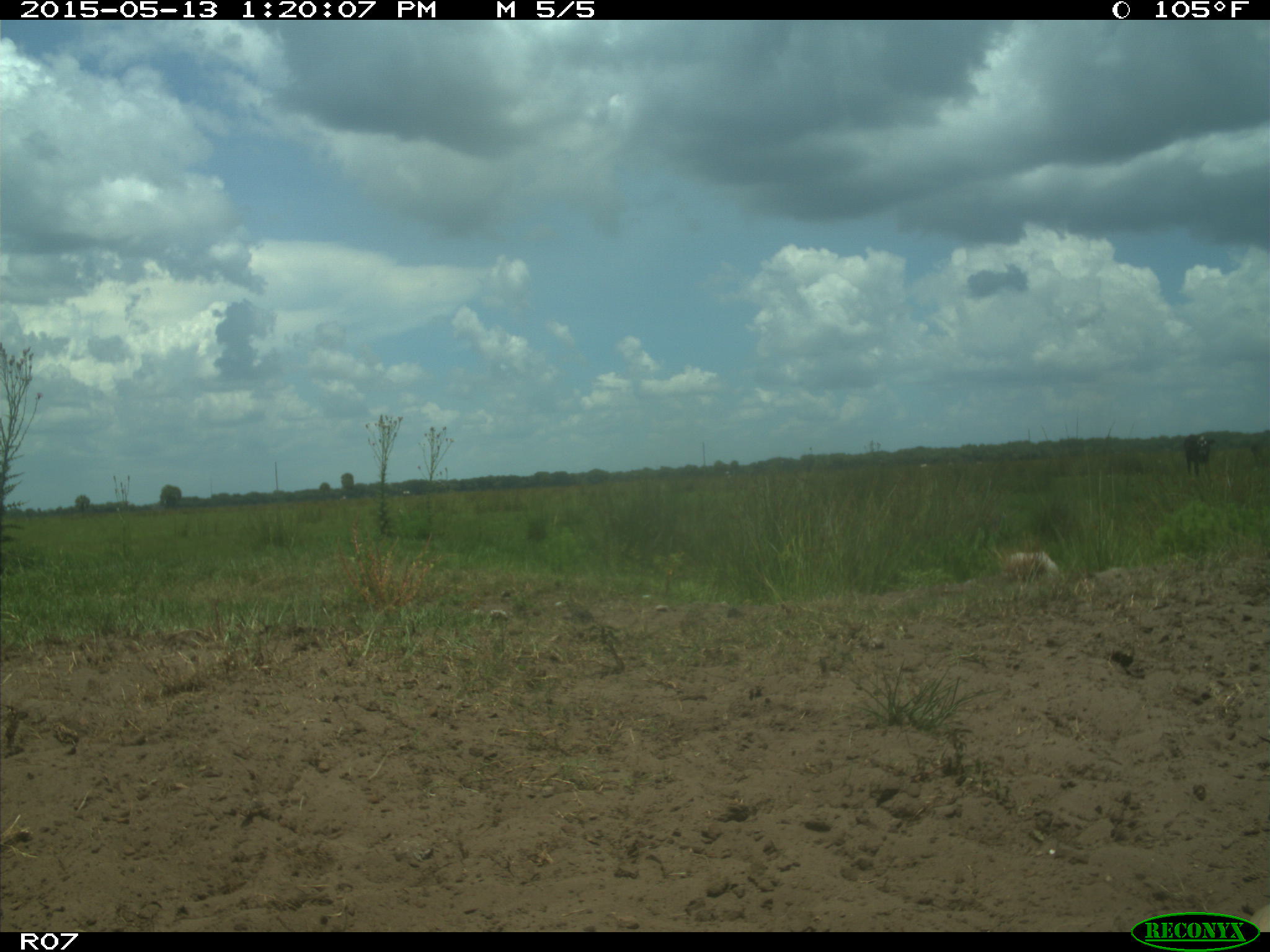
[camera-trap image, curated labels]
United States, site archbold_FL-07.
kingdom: Animalia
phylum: Chordata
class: Mammalia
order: Artiodactyla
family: Bovidae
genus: Bos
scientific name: Bos taurus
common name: domestic cow